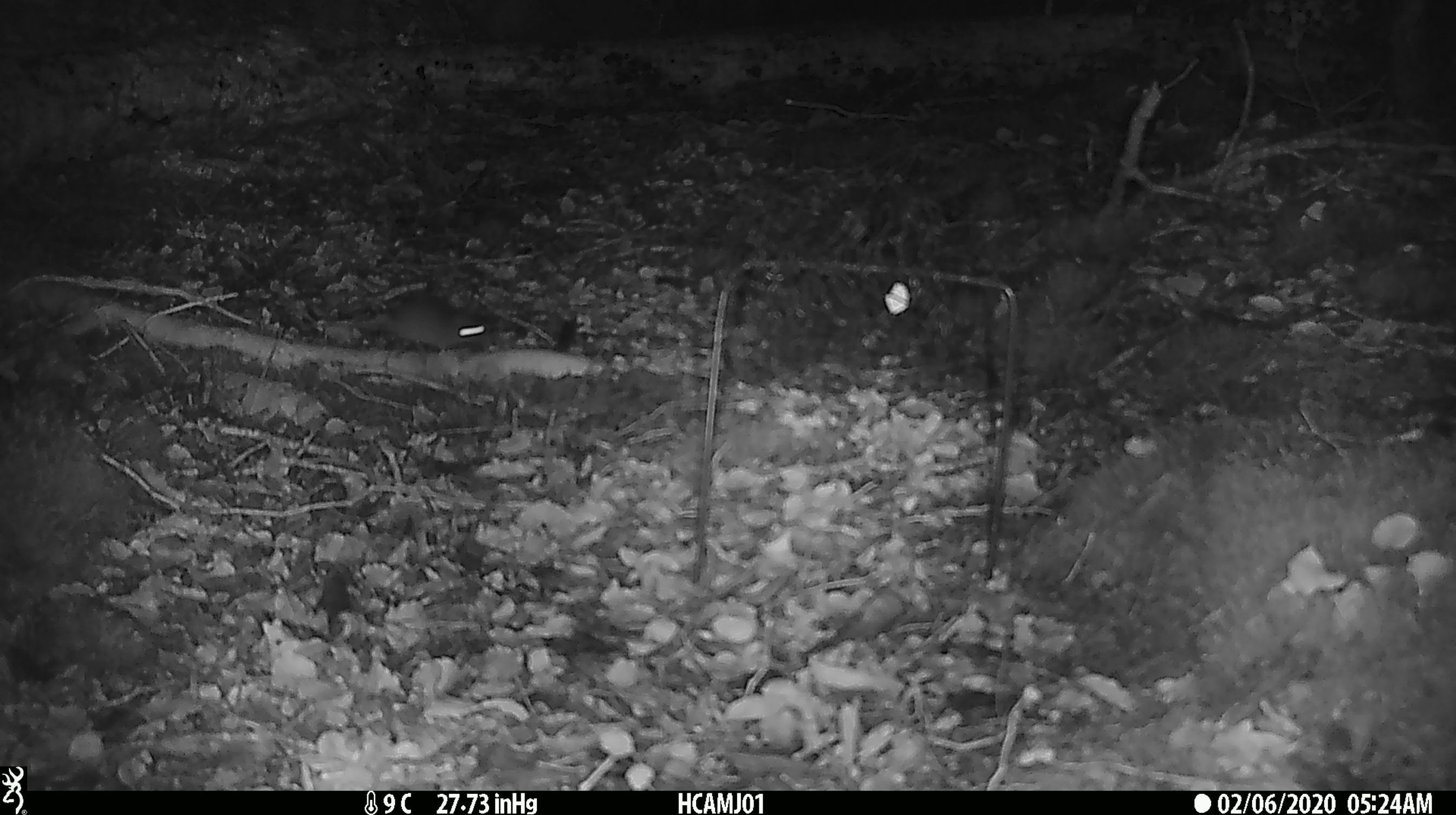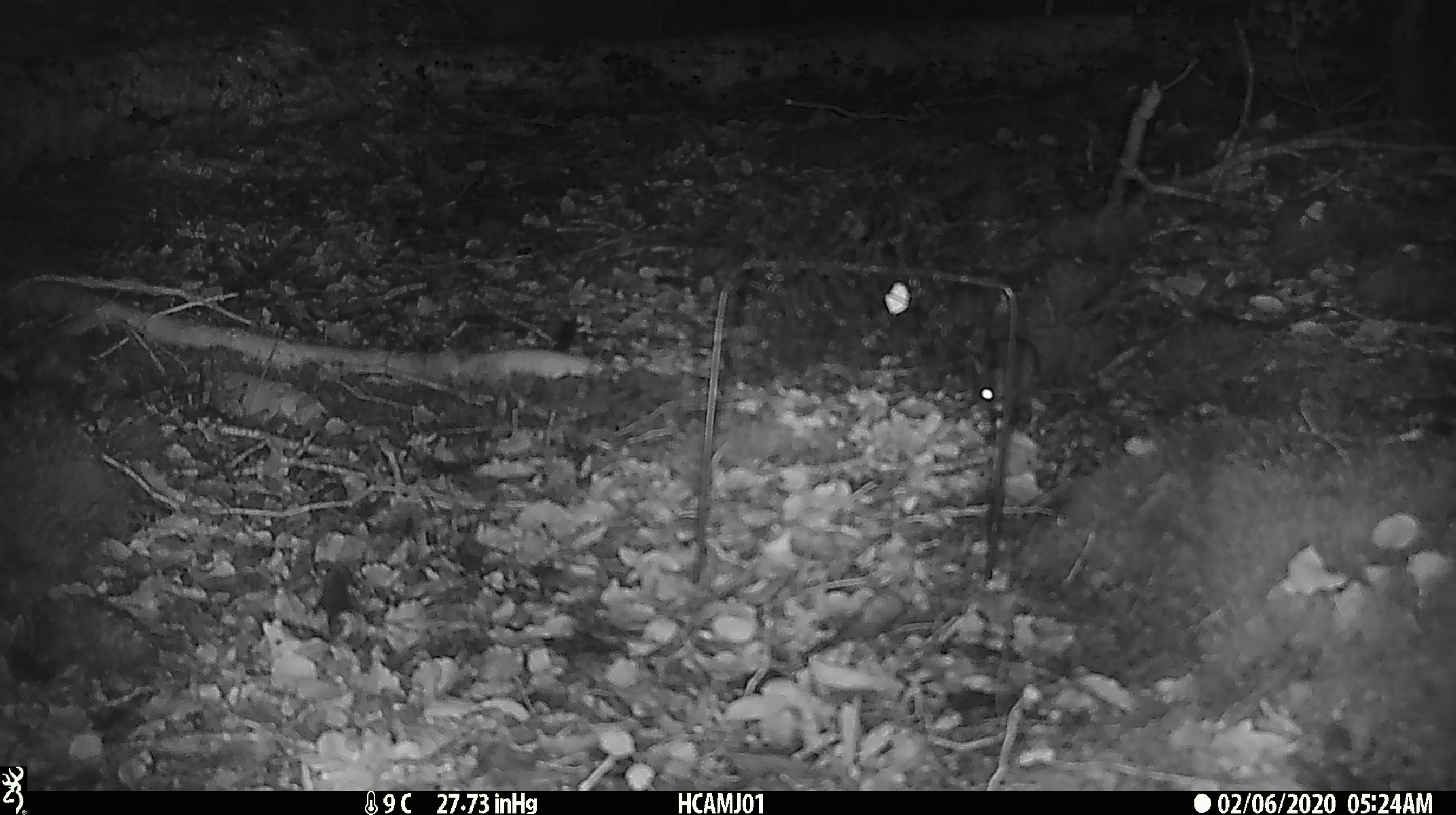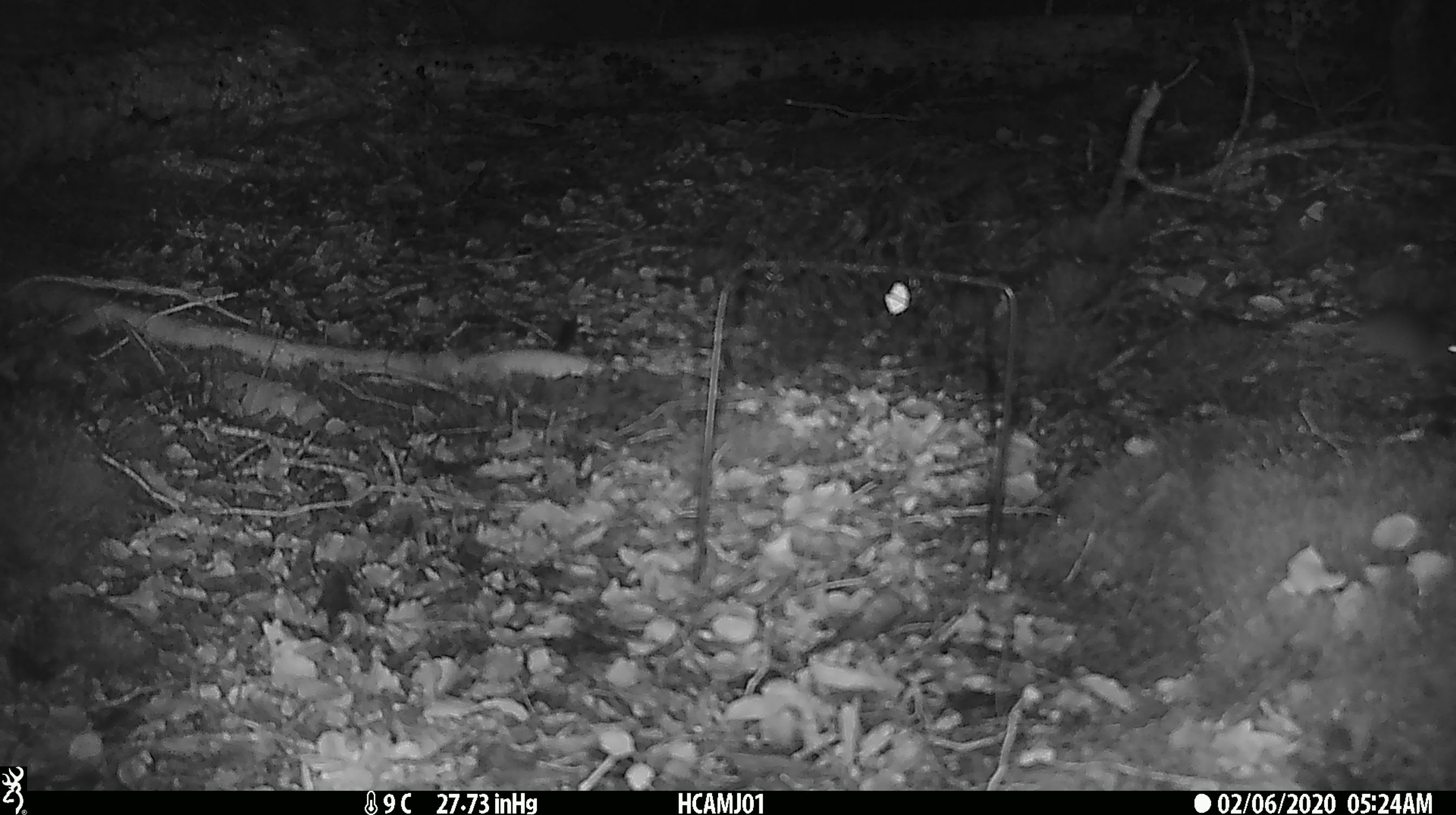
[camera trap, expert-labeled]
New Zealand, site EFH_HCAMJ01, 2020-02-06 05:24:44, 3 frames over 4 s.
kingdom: Animalia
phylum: Chordata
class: Mammalia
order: Rodentia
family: Muridae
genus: Mus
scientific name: Mus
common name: mouse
Mouse (Mus).